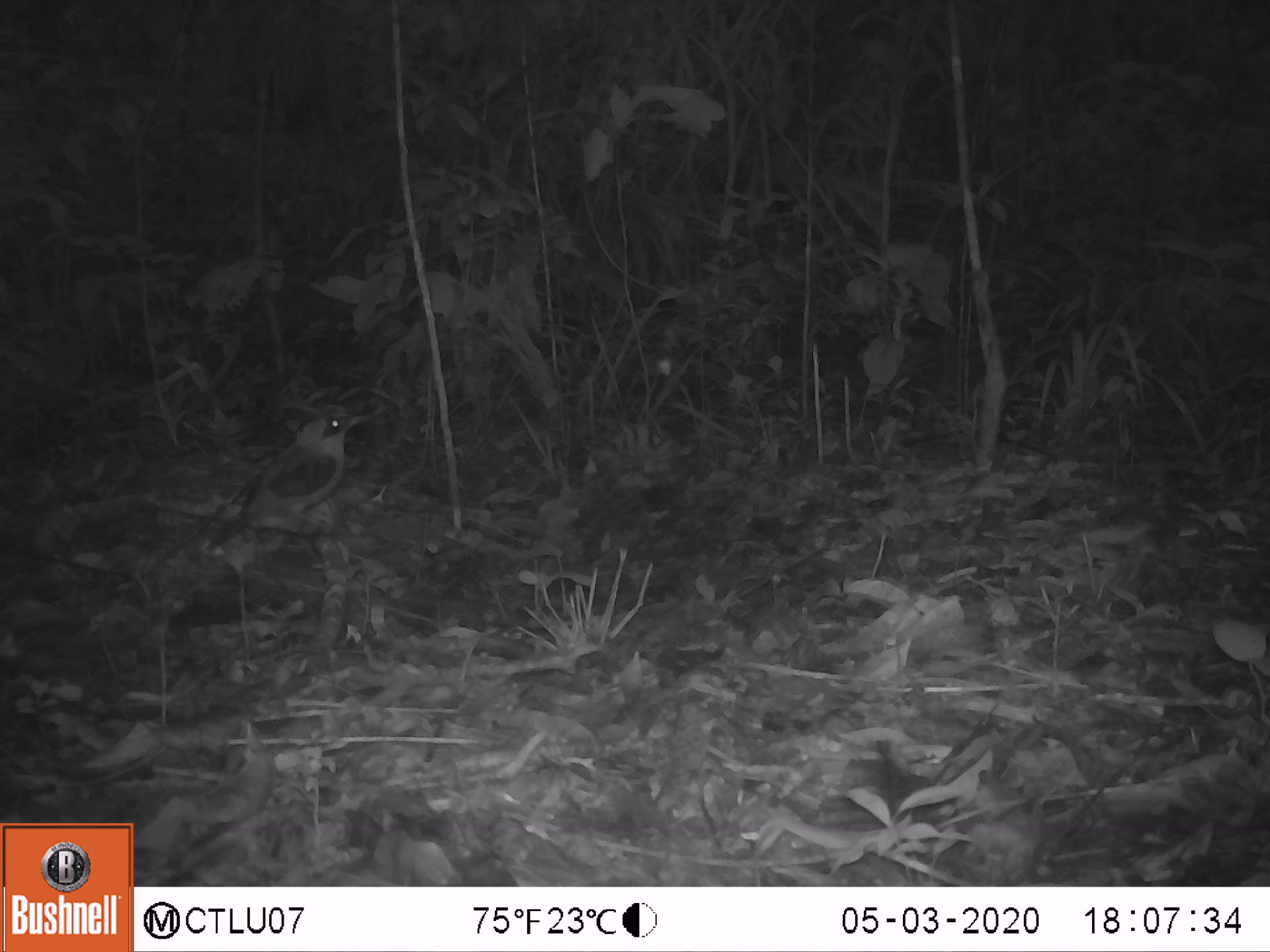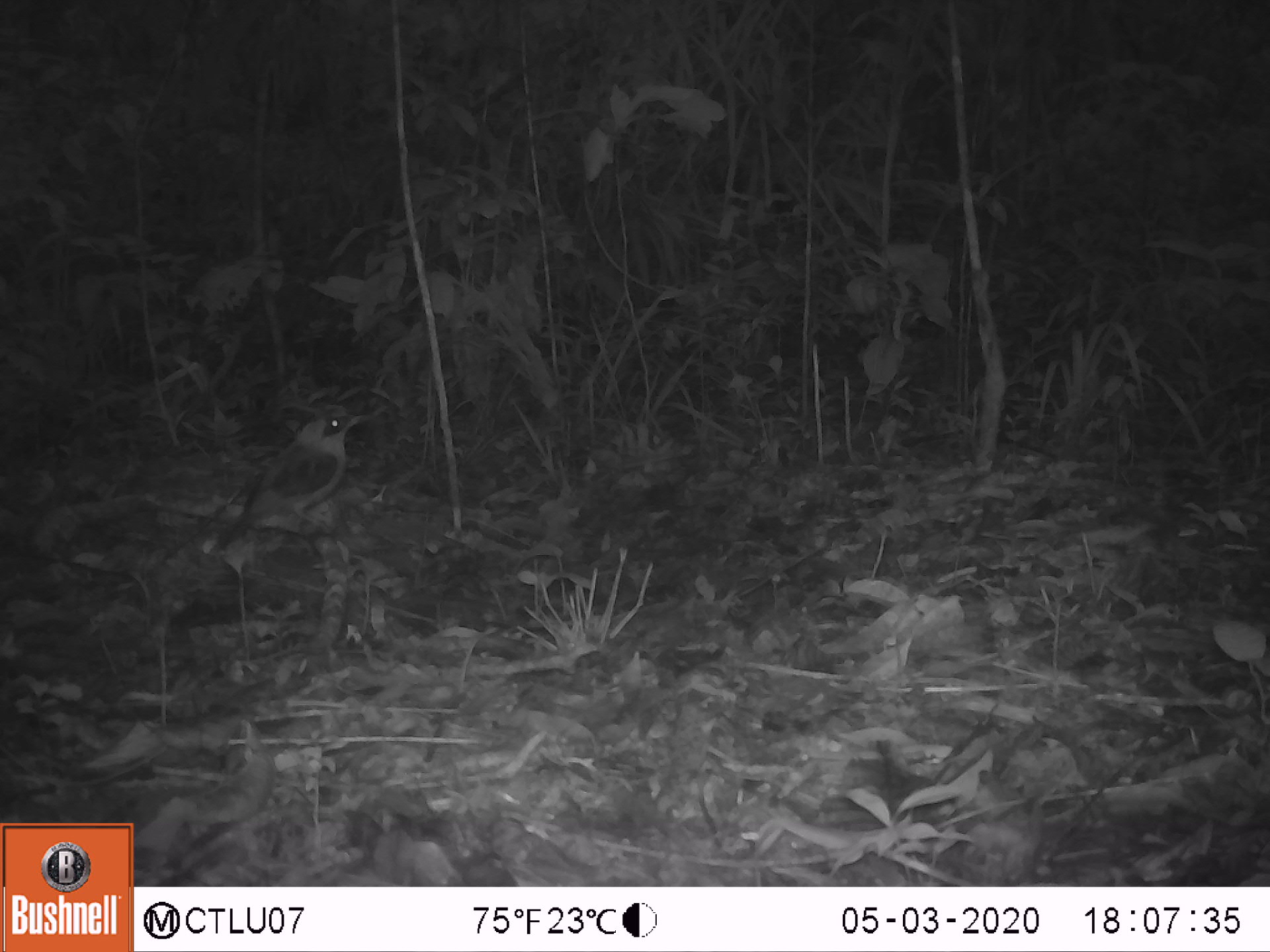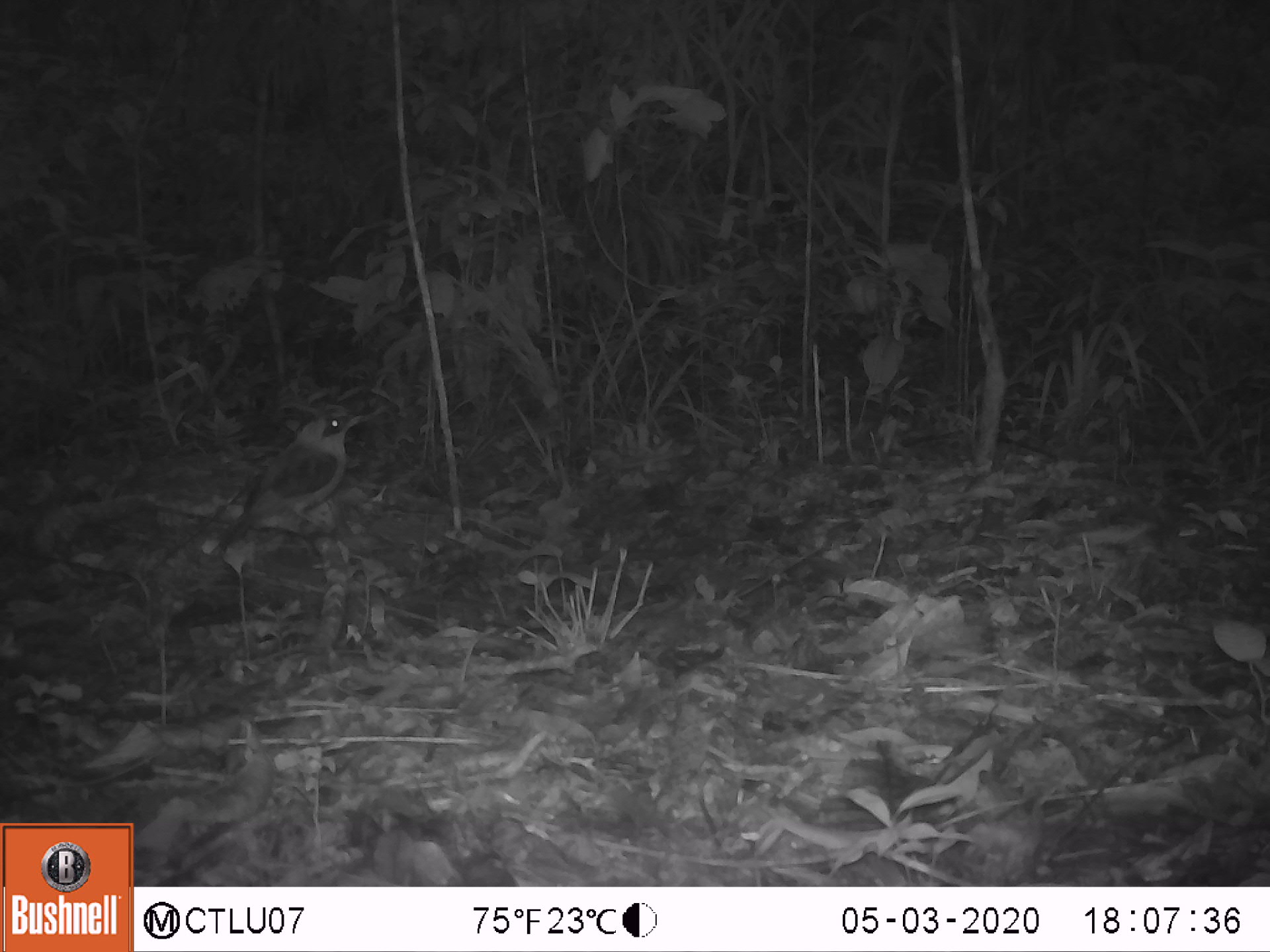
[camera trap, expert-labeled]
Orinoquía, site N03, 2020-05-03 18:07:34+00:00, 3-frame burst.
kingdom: Animalia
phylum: Chordata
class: Aves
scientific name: Aves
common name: bird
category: unknown bird